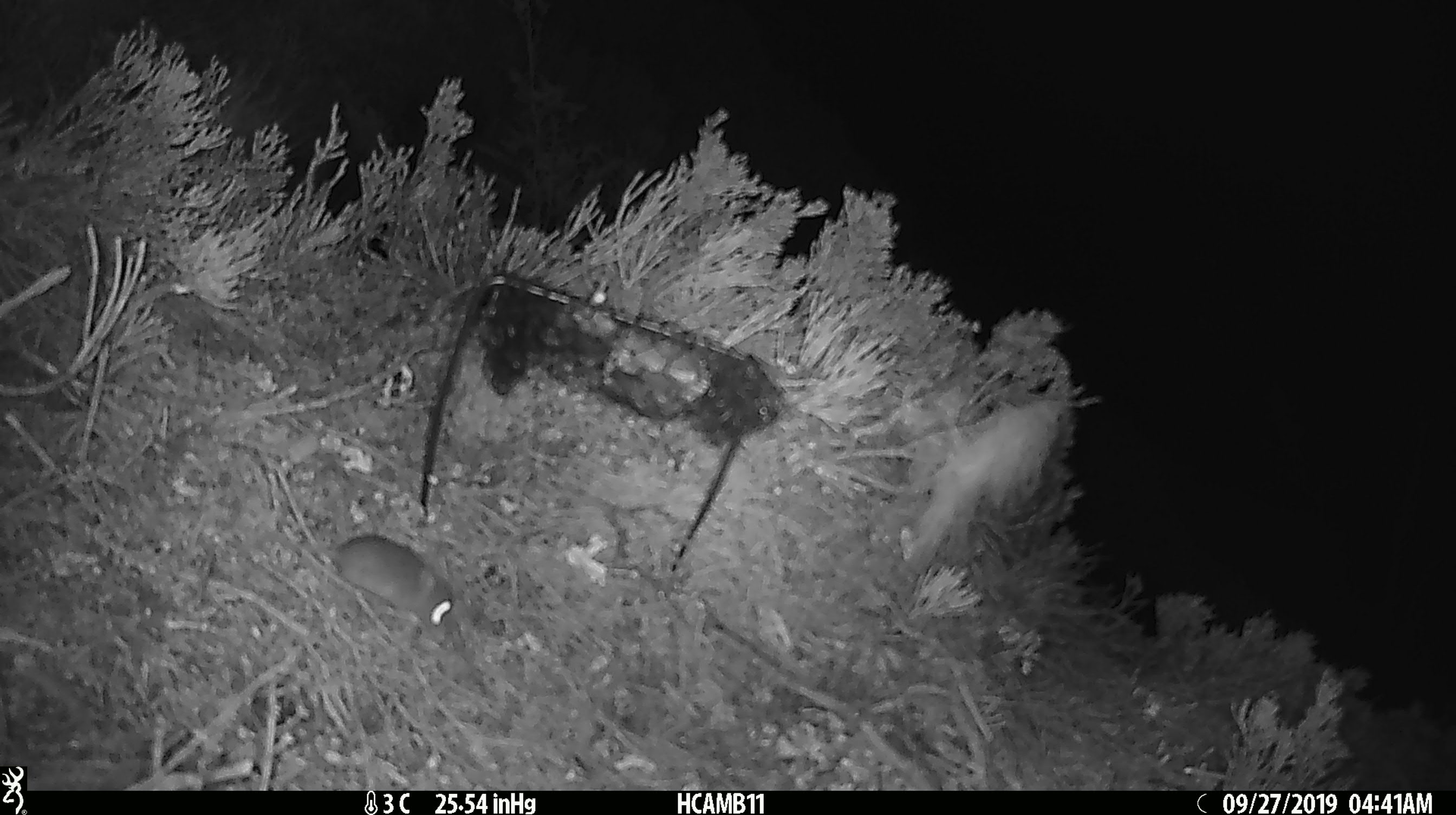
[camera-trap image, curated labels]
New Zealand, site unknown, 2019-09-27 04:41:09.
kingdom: Animalia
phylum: Chordata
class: Mammalia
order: Rodentia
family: Muridae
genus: Mus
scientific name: Mus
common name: mouse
Mouse (Mus).